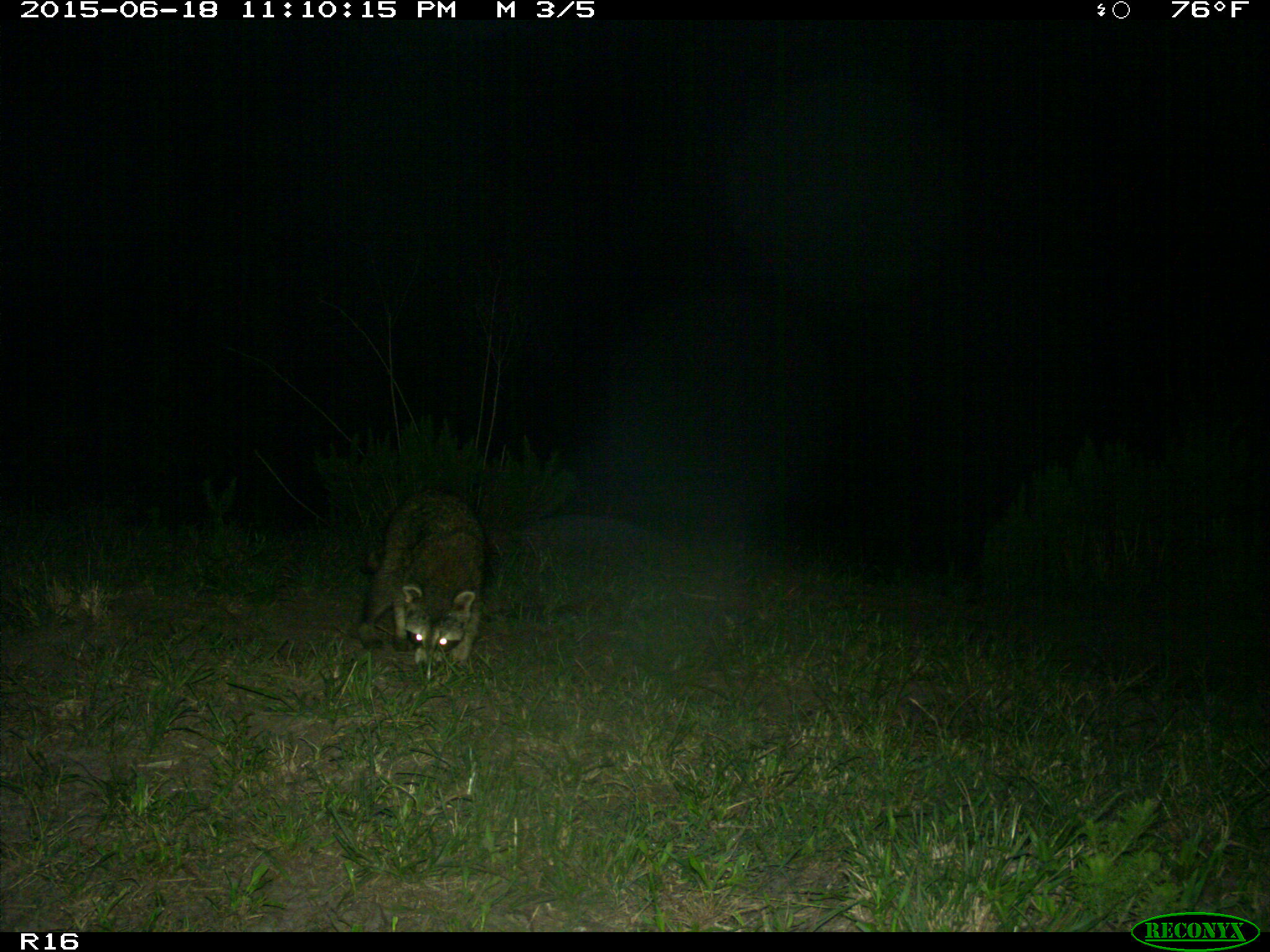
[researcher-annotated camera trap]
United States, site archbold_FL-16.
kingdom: Animalia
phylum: Chordata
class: Mammalia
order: Carnivora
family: Procyonidae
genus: Procyon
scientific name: Procyon lotor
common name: common raccoon